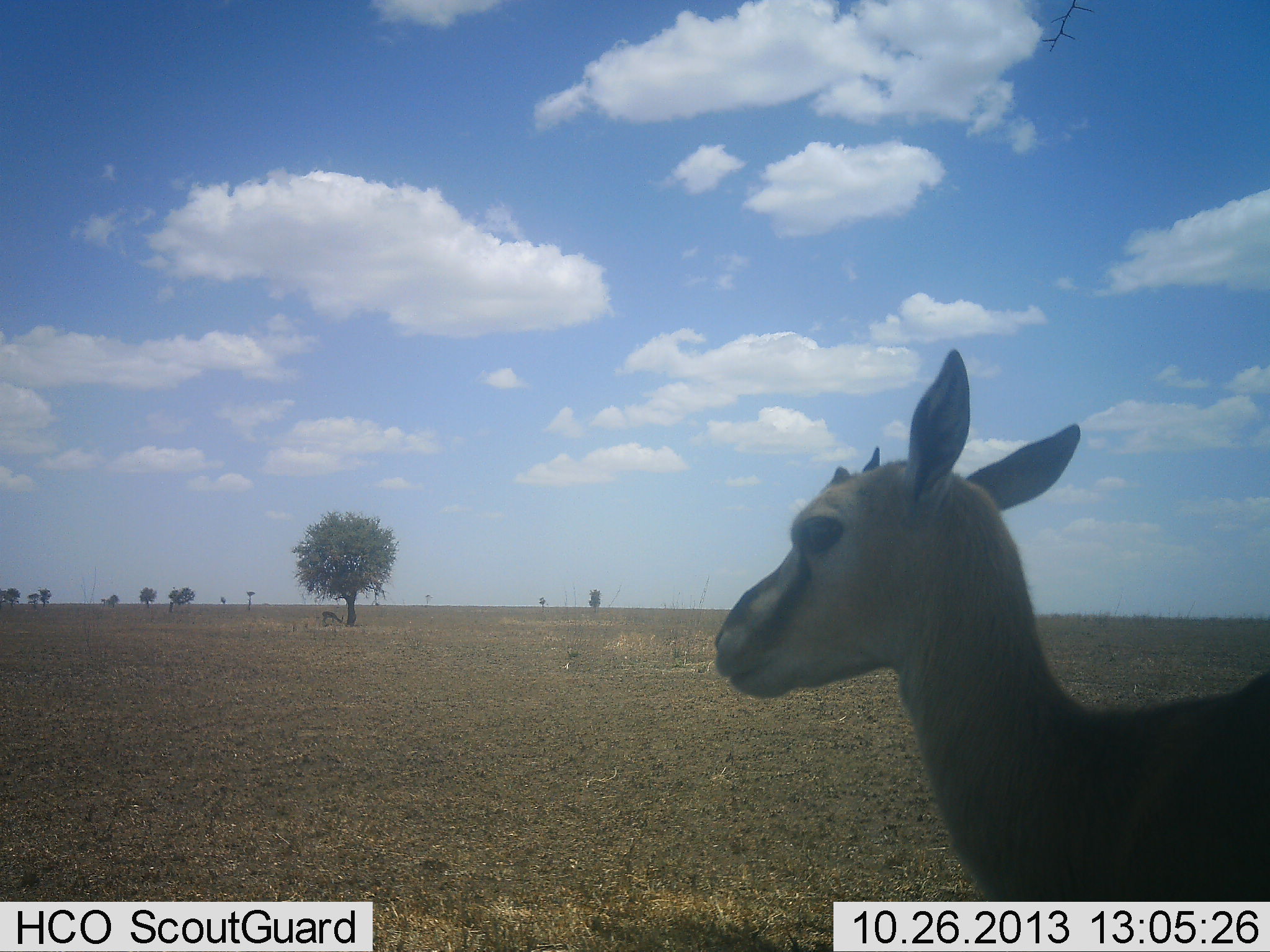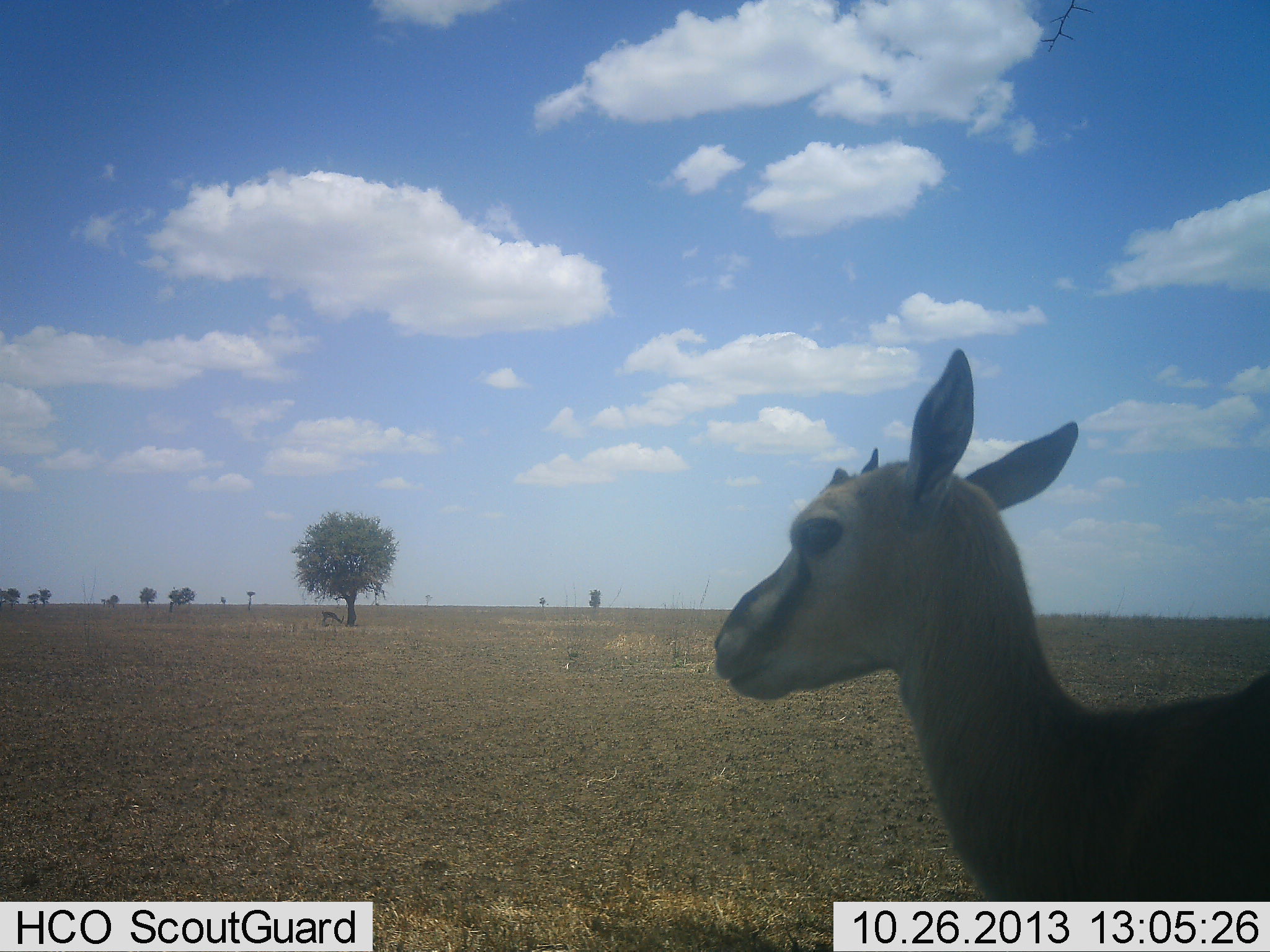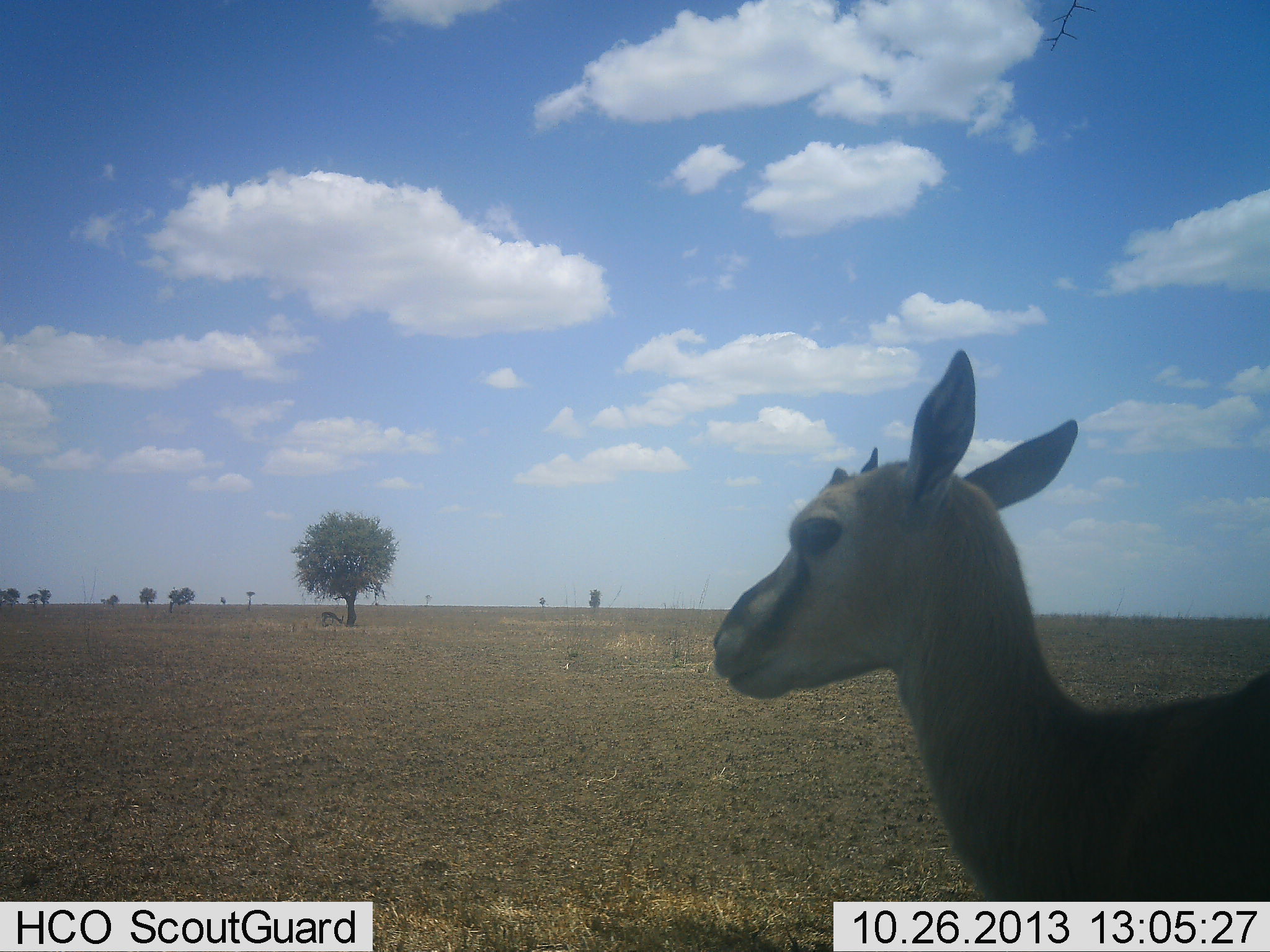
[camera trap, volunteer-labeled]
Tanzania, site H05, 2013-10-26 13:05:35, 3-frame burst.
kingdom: Animalia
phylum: Chordata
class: Mammalia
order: Artiodactyla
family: Bovidae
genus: Eudorcas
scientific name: Eudorcas thomsonii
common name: thomson's gazelle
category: gazellethomsons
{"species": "gazellethomsons (thomson's gazelle) (Eudorcas thomsonii)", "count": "1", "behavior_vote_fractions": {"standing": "100%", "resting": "0%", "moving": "0%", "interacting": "0%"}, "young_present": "19%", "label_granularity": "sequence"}